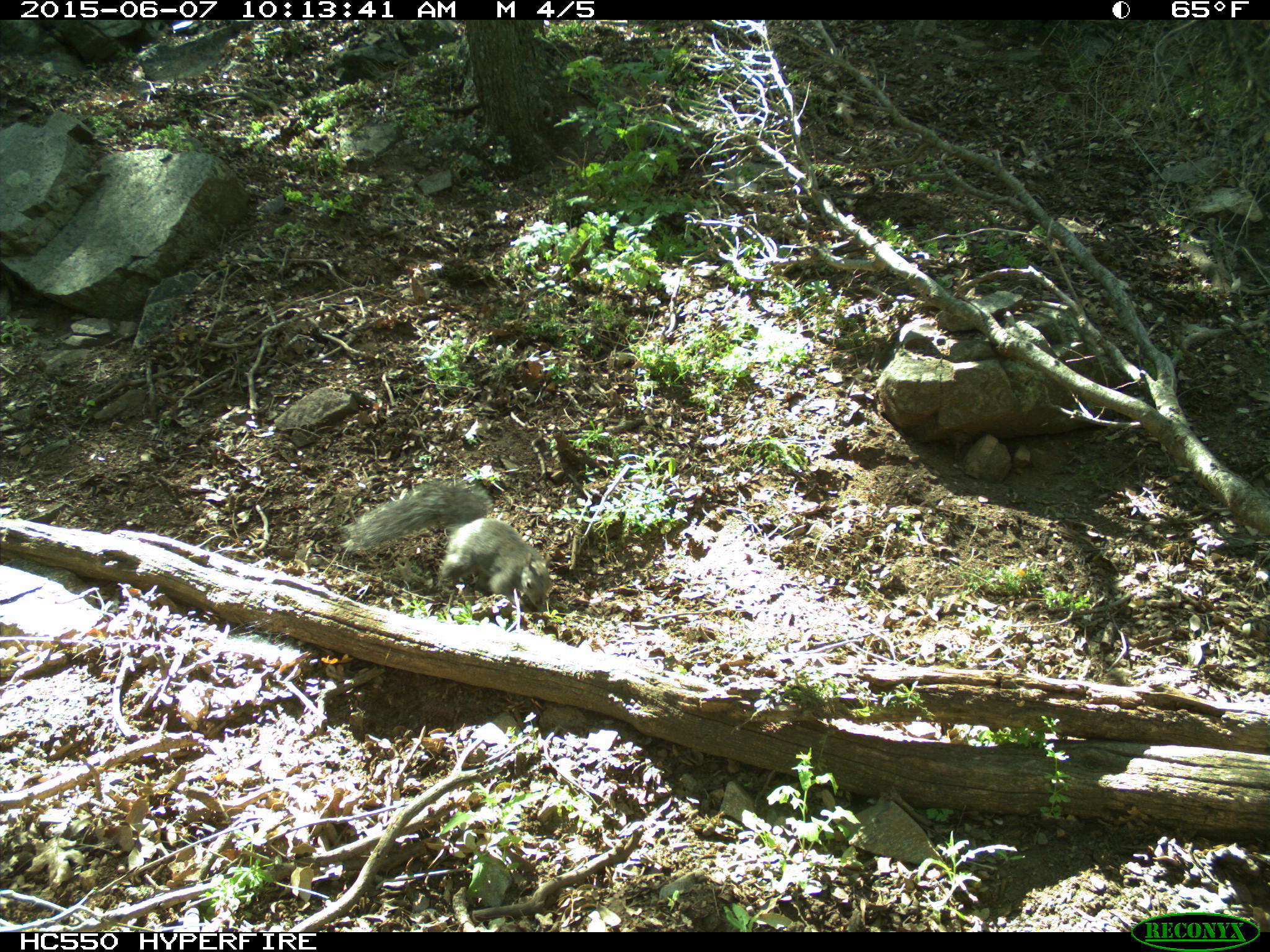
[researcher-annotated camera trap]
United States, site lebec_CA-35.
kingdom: Animalia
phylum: Chordata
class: Mammalia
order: Rodentia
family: Sciuridae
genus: Sciurus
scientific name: Sciurus carolinensis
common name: eastern gray squirrel